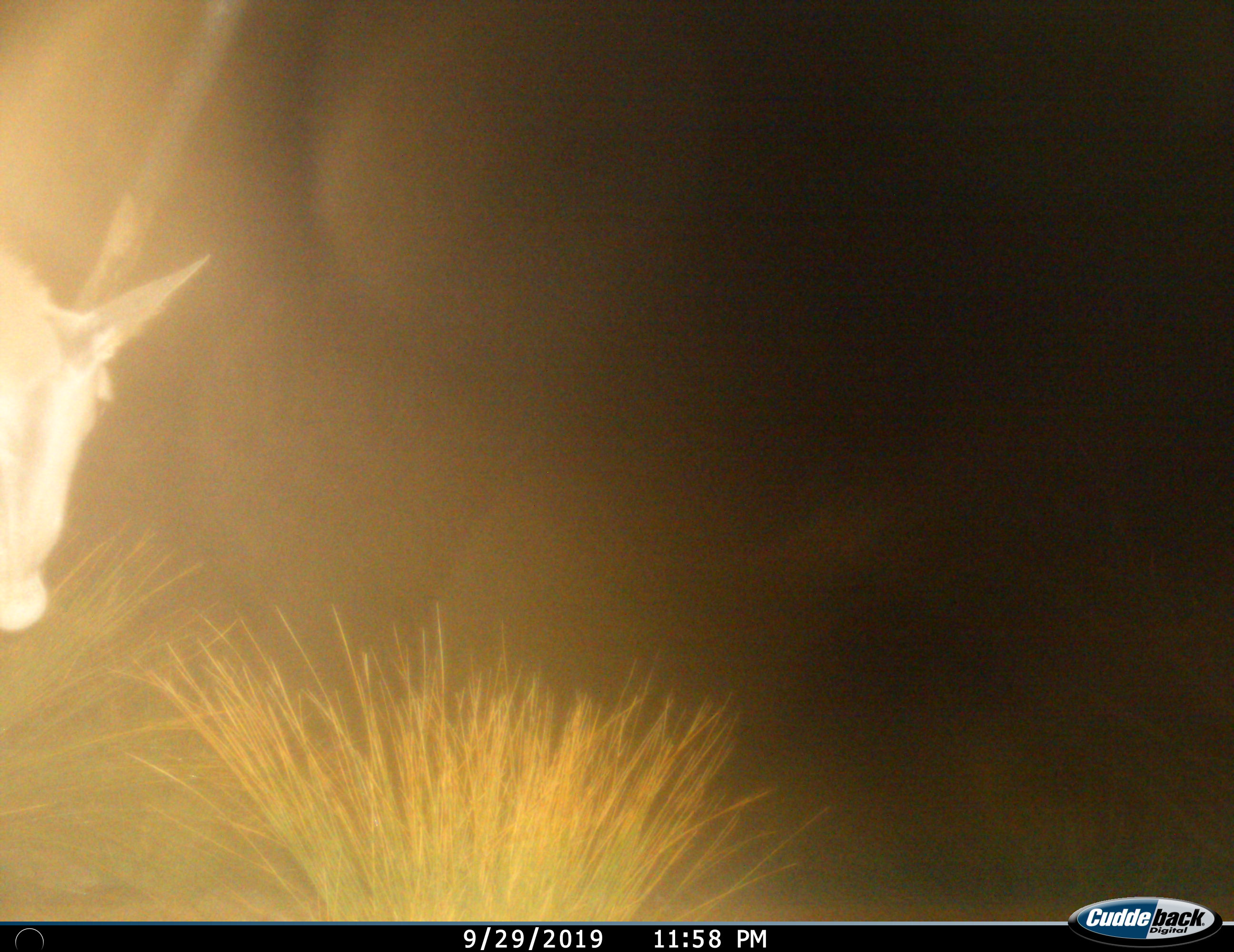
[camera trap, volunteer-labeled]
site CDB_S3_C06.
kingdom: Animalia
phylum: Chordata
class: Mammalia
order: Artiodactyla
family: Bovidae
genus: Oryx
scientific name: Oryx gazella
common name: gemsbok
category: oryx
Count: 1.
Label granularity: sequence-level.